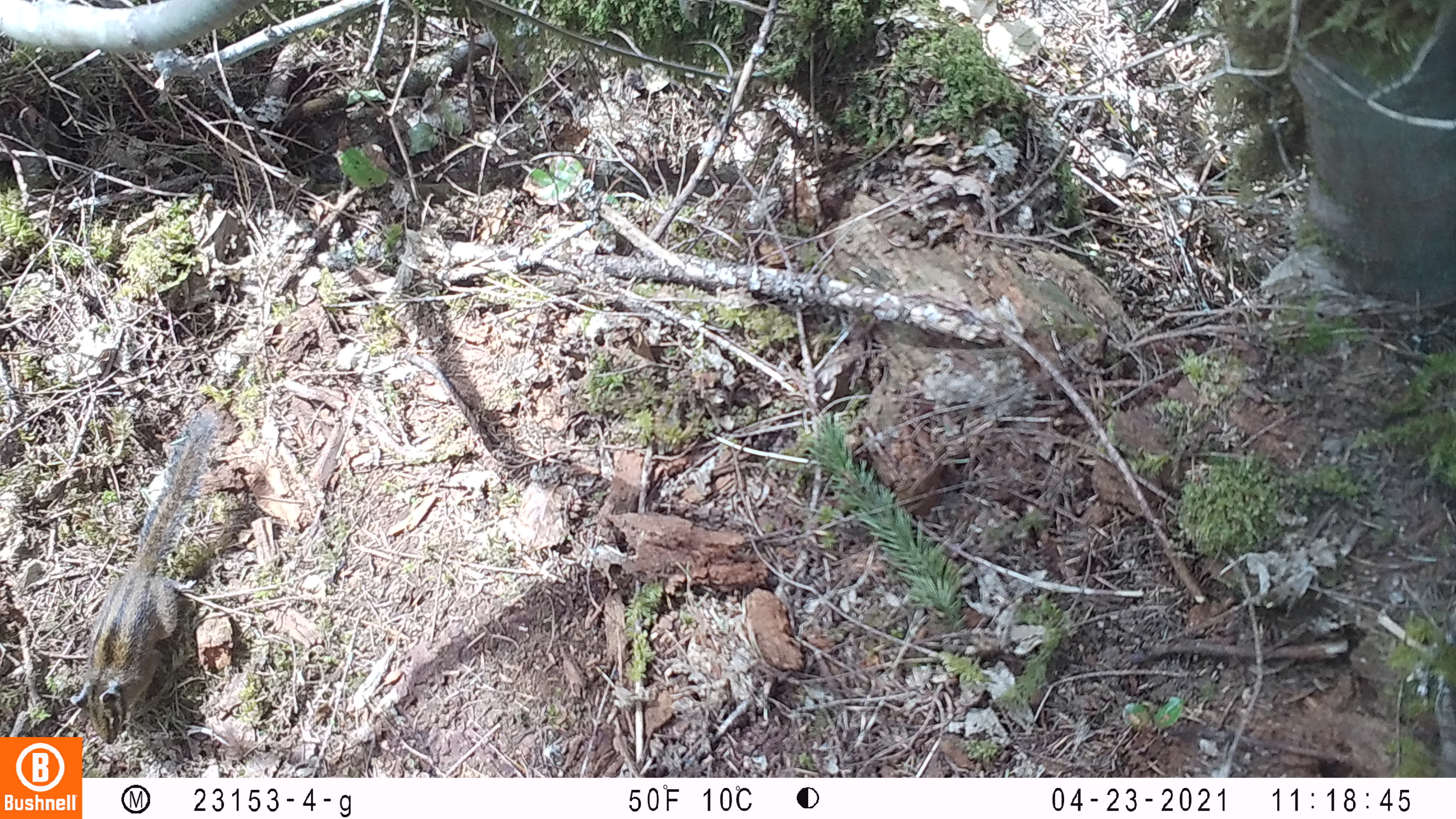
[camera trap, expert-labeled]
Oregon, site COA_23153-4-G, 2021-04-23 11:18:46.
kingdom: Animalia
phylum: Chordata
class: Mammalia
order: Rodentia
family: Sciuridae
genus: Neotamias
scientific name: Neotamias townsendii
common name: townsend's chipmunk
Townsend's chipmunk (Neotamias townsendii).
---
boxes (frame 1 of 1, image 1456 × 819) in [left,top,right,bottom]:
townsend's chipmunk: [64,413,220,732]